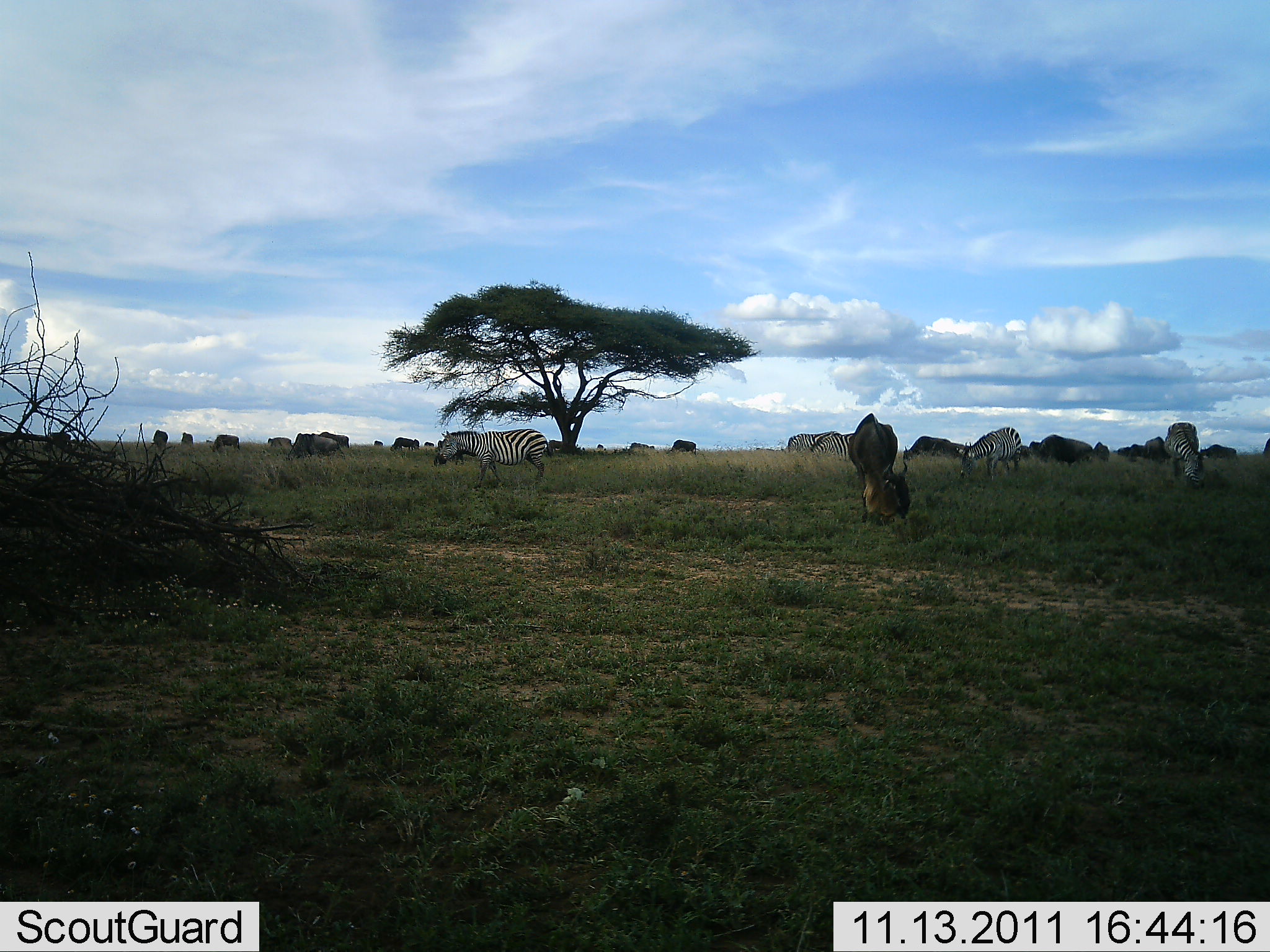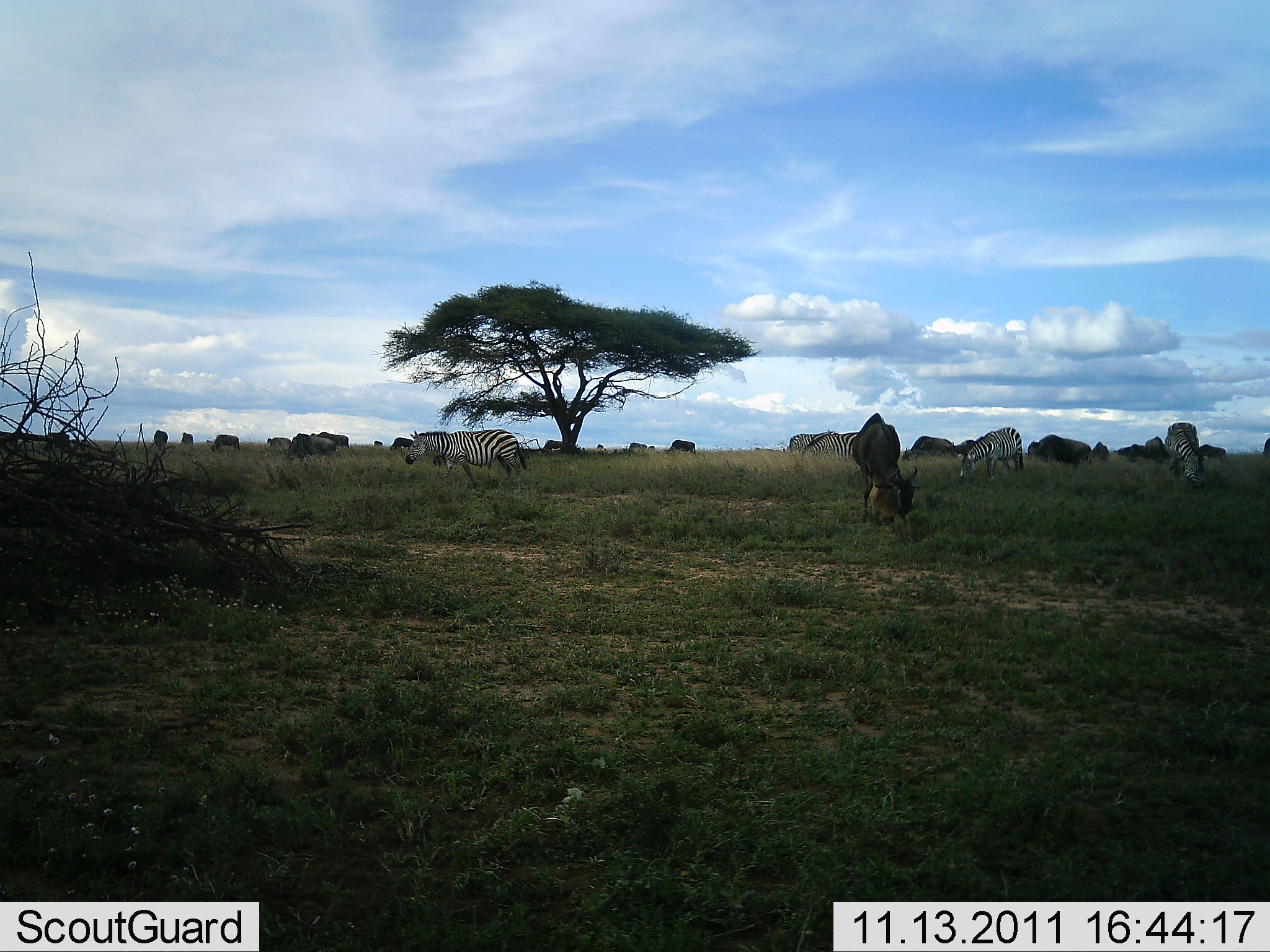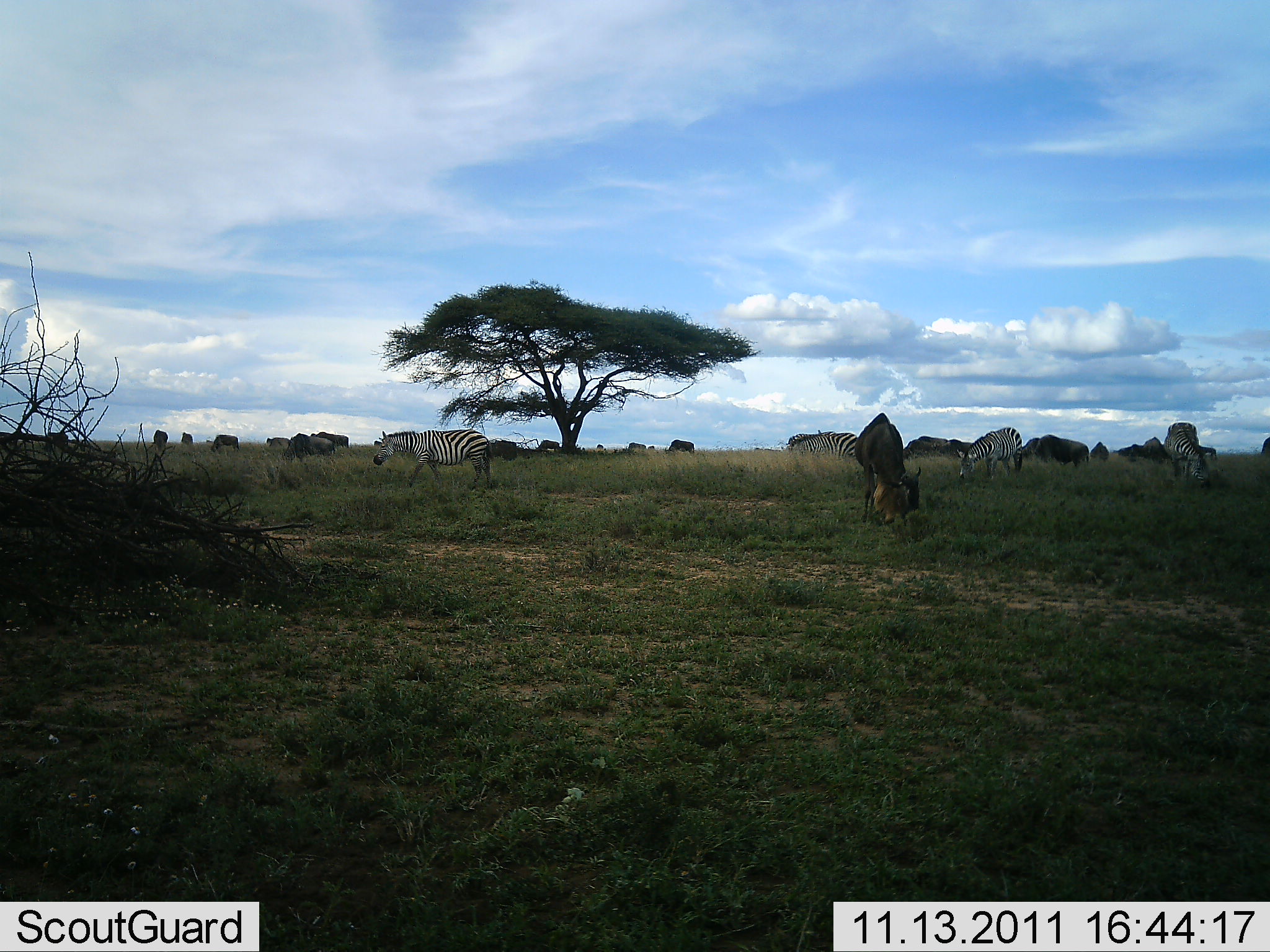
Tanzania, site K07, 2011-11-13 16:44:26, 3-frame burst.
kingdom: Animalia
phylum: Chordata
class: Mammalia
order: Artiodactyla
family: Bovidae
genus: Connochaetes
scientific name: Connochaetes taurinus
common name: blue wildebeest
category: wildebeest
Wildebeest (blue wildebeest) (Connochaetes taurinus), count 11-50. Behavior (volunteer vote fractions): standing 25%, resting 0%, moving 25%, interacting 0%. Young present (vote fraction): 0%. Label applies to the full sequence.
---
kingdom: Animalia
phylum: Chordata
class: Mammalia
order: Perissodactyla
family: Equidae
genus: Equus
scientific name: Equus quagga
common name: plains zebra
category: zebra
Zebra (plains zebra) (Equus quagga), count 5. Behavior (volunteer vote fractions): standing 31%, resting 0%, moving 15%, interacting 0%. Young present (vote fraction): 0%. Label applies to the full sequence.